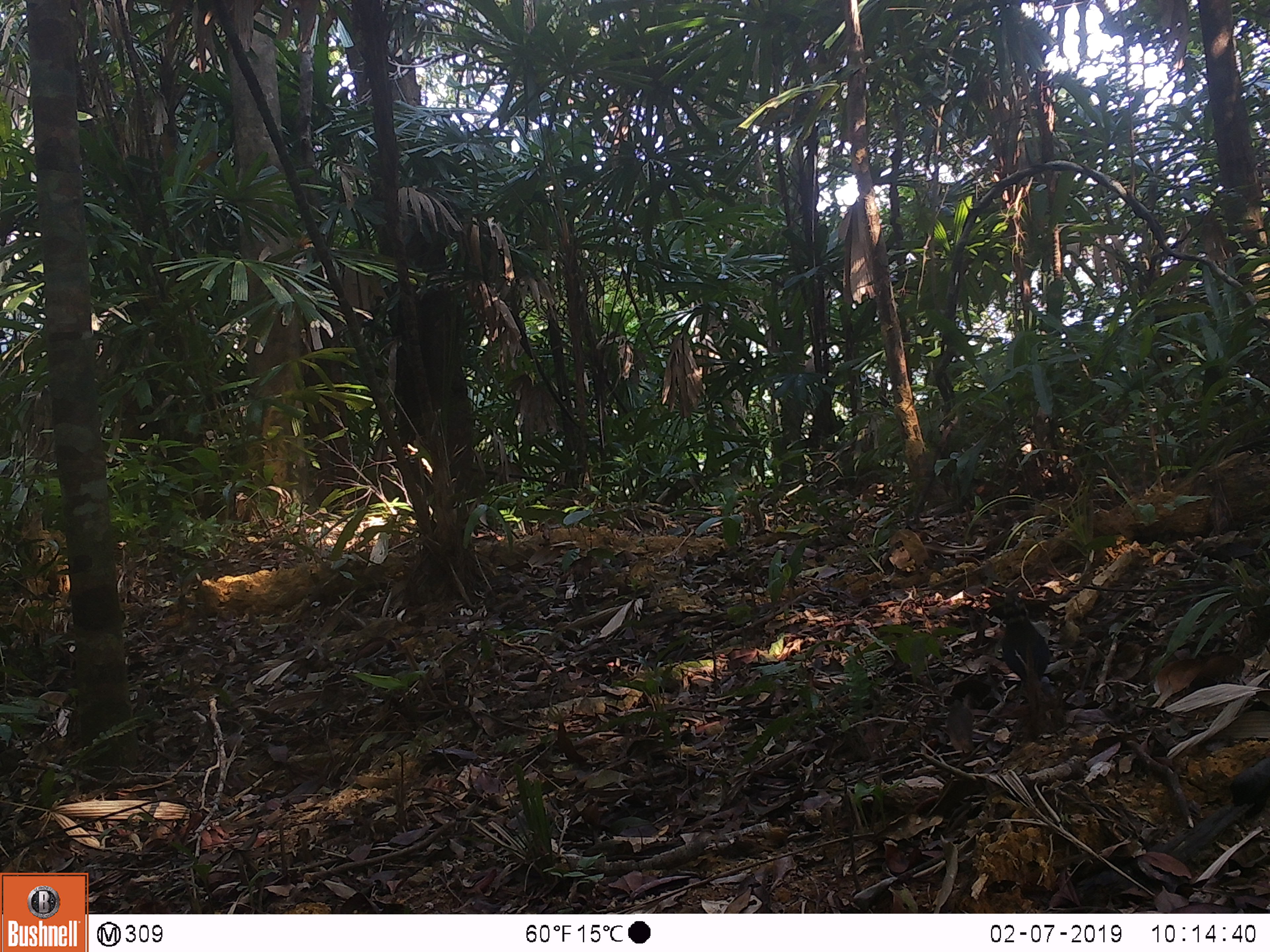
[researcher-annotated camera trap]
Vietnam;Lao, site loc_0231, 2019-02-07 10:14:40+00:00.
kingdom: Animalia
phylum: Chordata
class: Aves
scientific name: Aves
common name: bird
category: unidentified bird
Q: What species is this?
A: Unidentified bird (bird) (Aves).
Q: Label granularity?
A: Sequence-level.